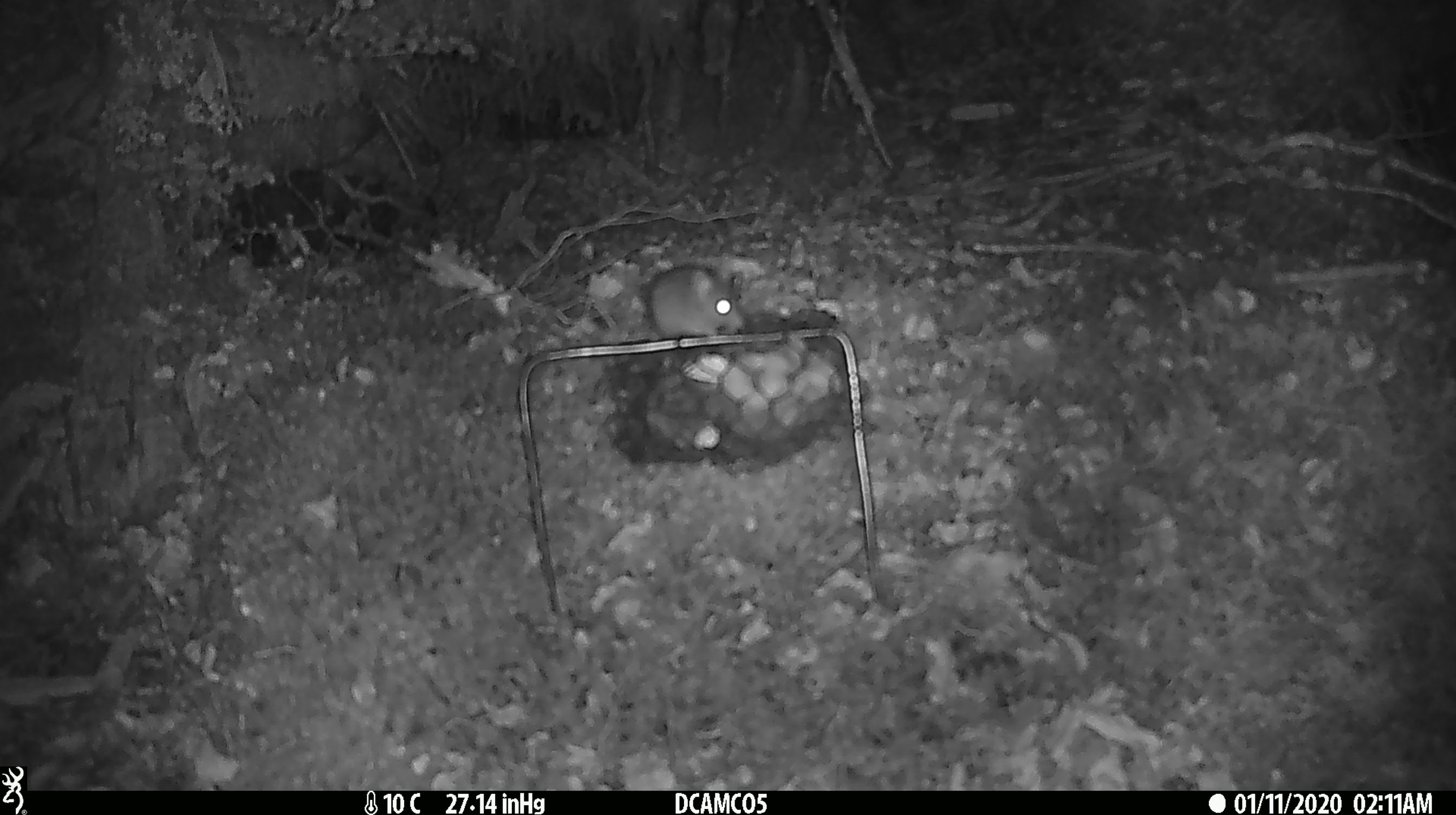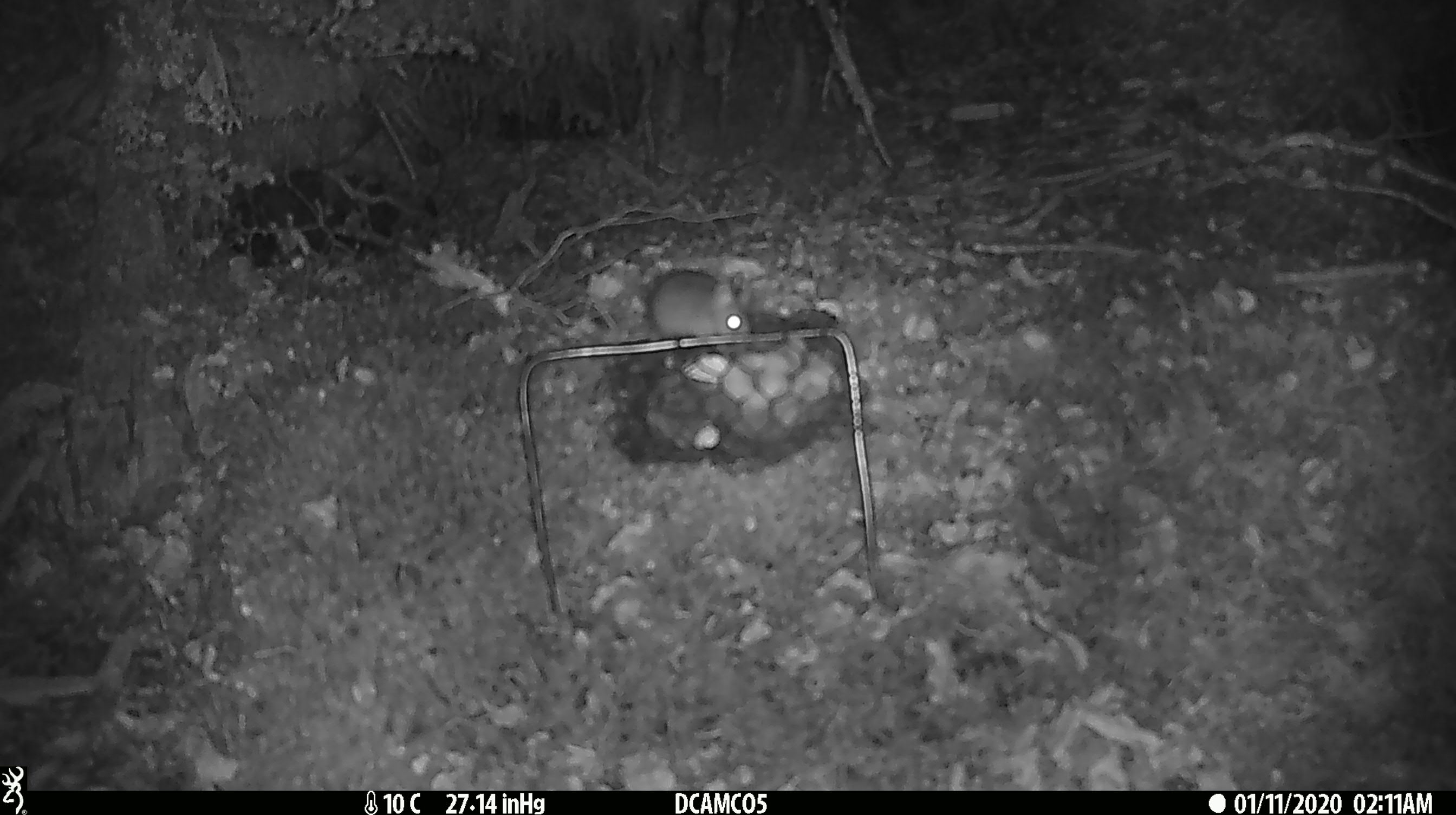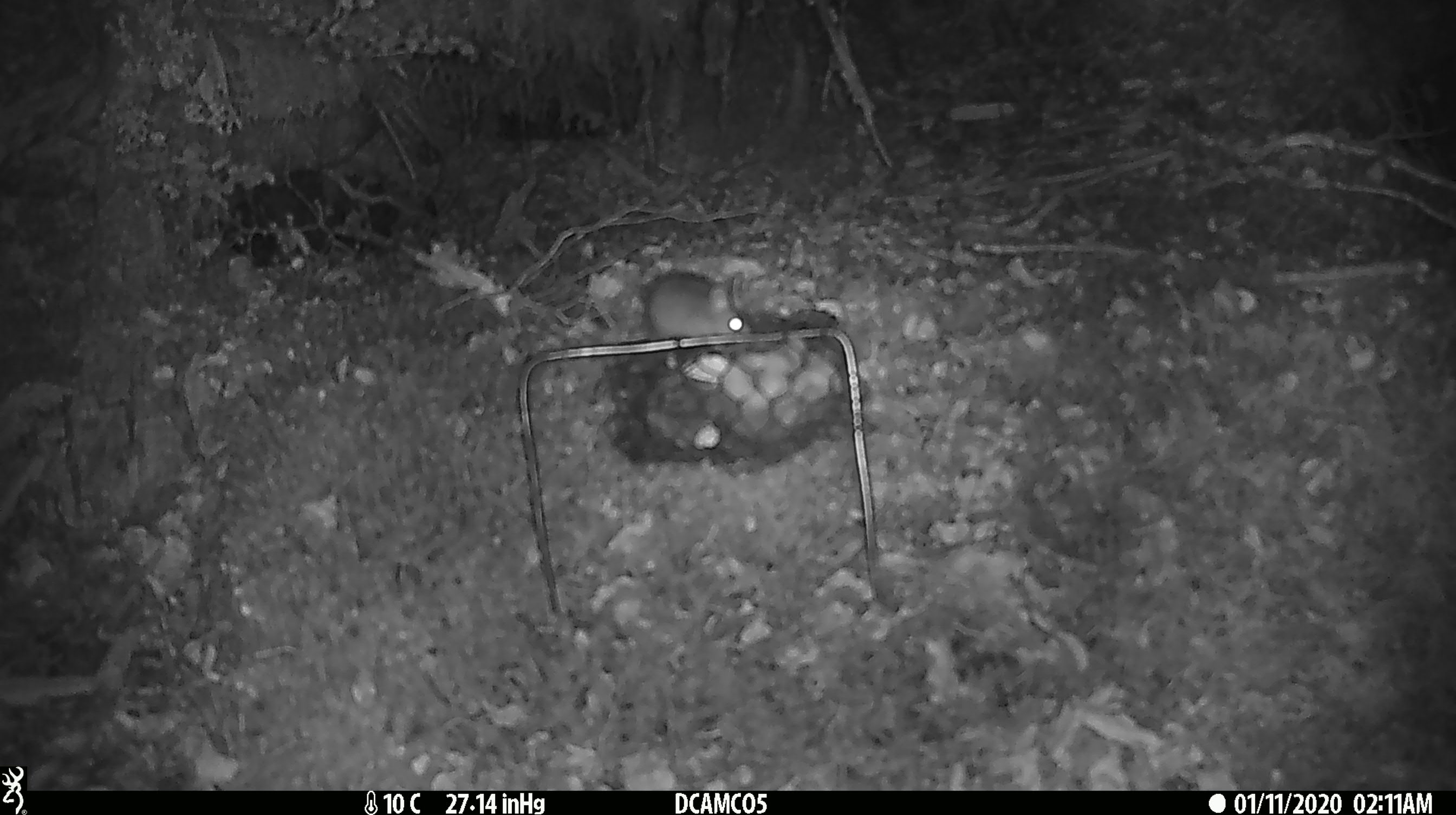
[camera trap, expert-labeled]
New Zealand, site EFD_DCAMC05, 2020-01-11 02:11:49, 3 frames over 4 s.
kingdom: Animalia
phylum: Chordata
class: Mammalia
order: Rodentia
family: Muridae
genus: Mus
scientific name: Mus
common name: mouse